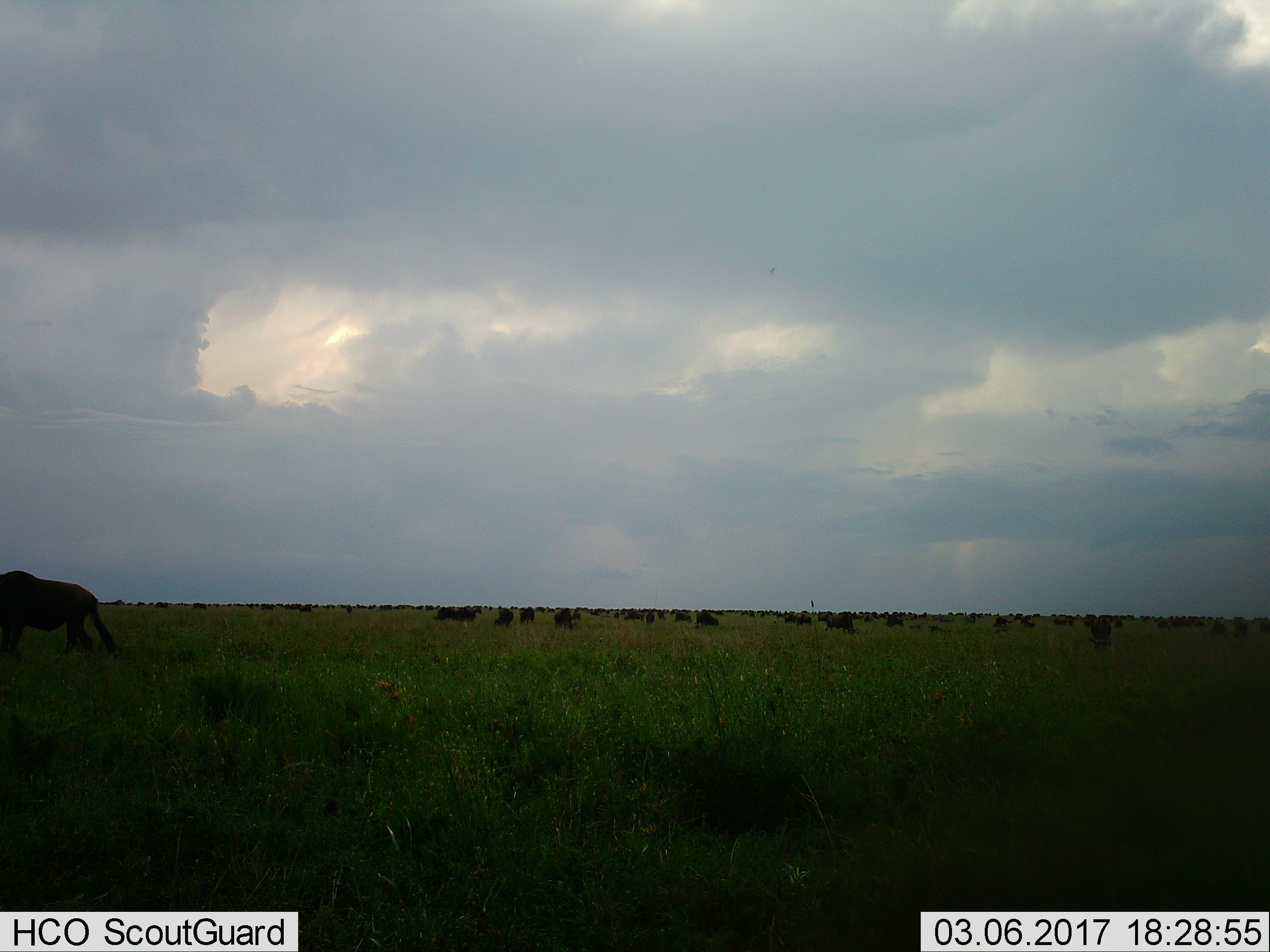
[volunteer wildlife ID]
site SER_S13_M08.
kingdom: Animalia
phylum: Chordata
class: Mammalia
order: Artiodactyla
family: Bovidae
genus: Connochaetes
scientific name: Connochaetes taurinus taurinus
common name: blue wildebeest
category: wildebeestblue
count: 11-50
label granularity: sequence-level